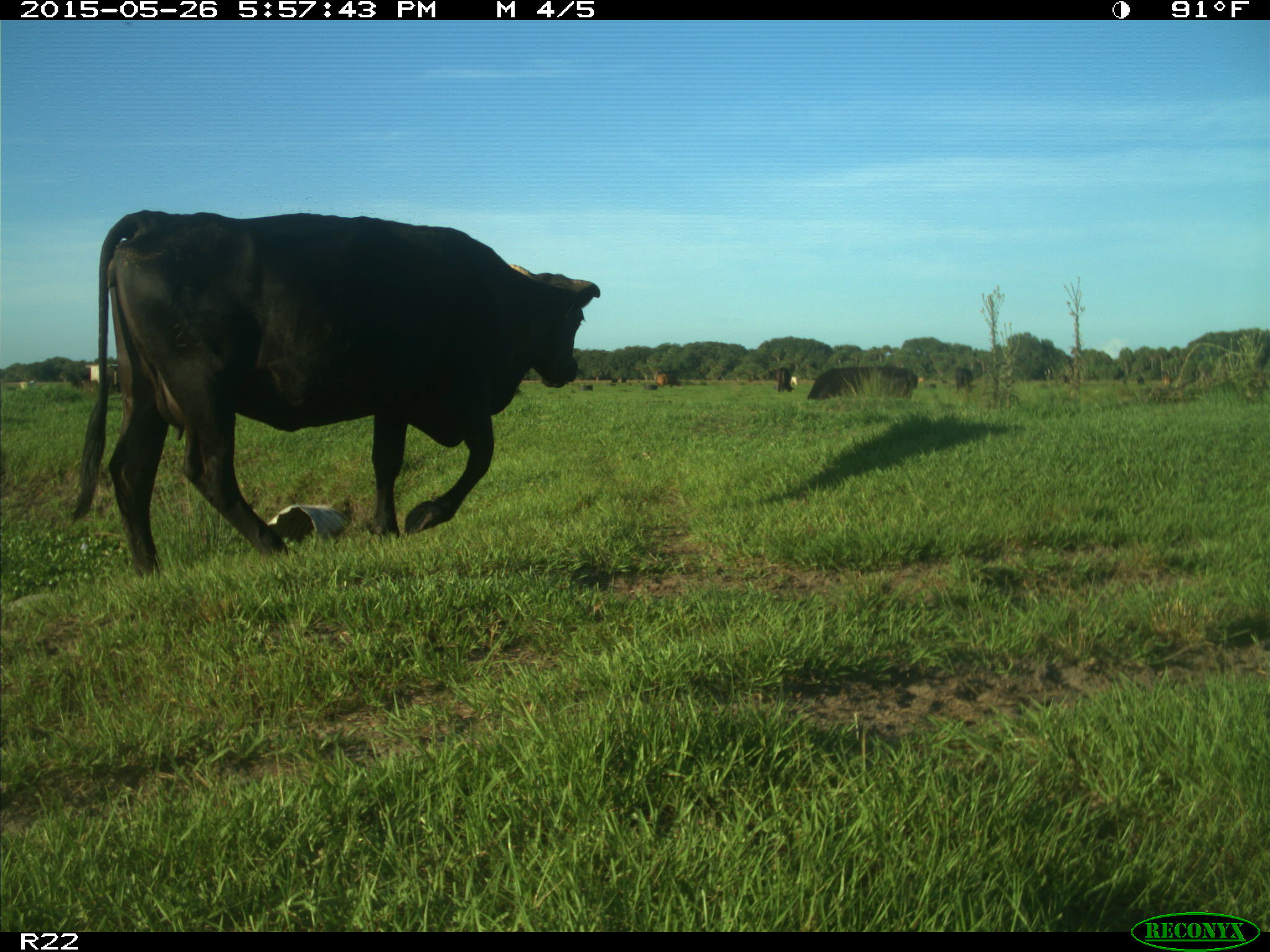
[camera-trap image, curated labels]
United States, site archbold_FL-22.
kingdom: Animalia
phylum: Chordata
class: Mammalia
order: Artiodactyla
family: Bovidae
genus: Bos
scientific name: Bos taurus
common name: domestic cow